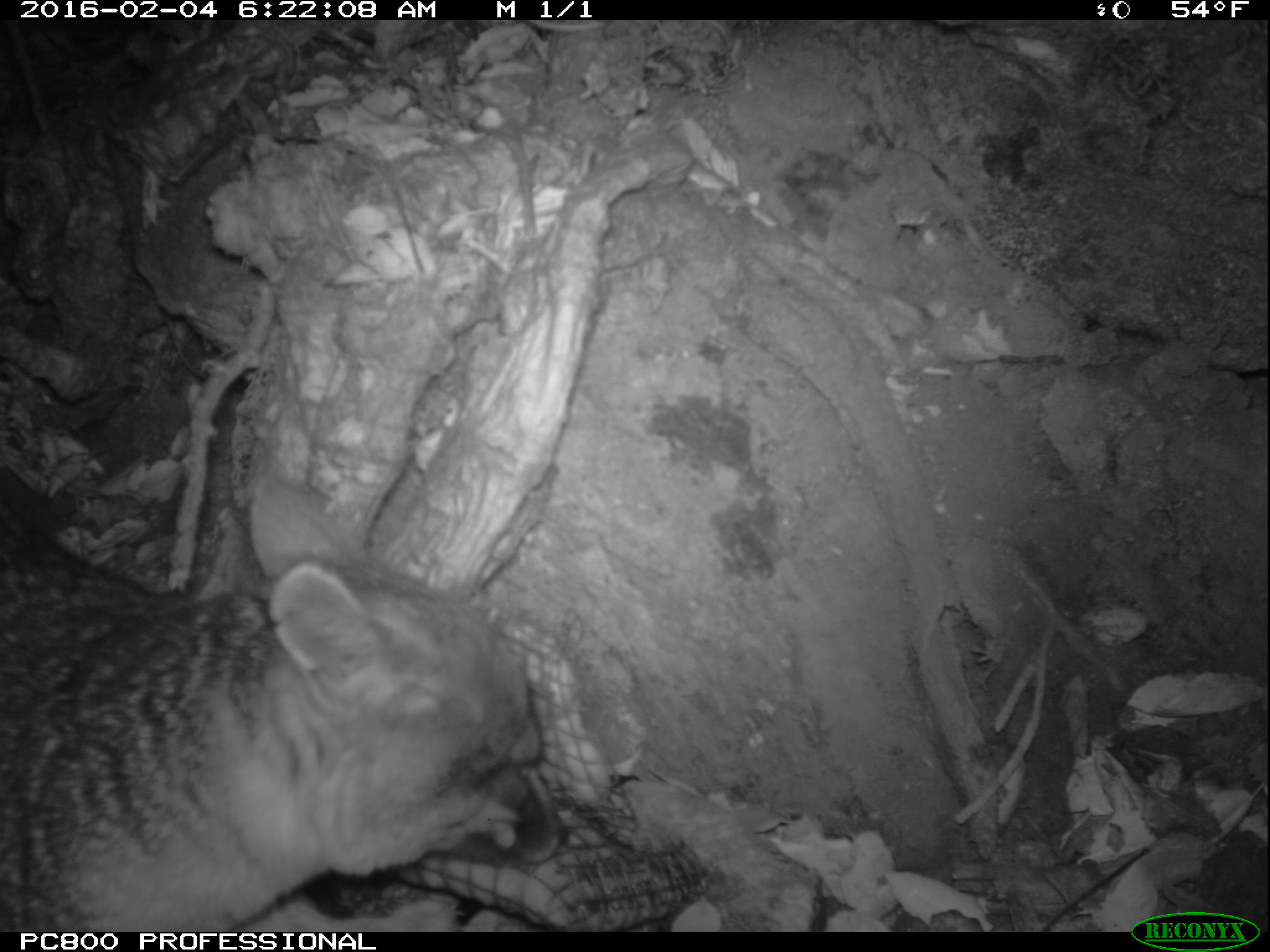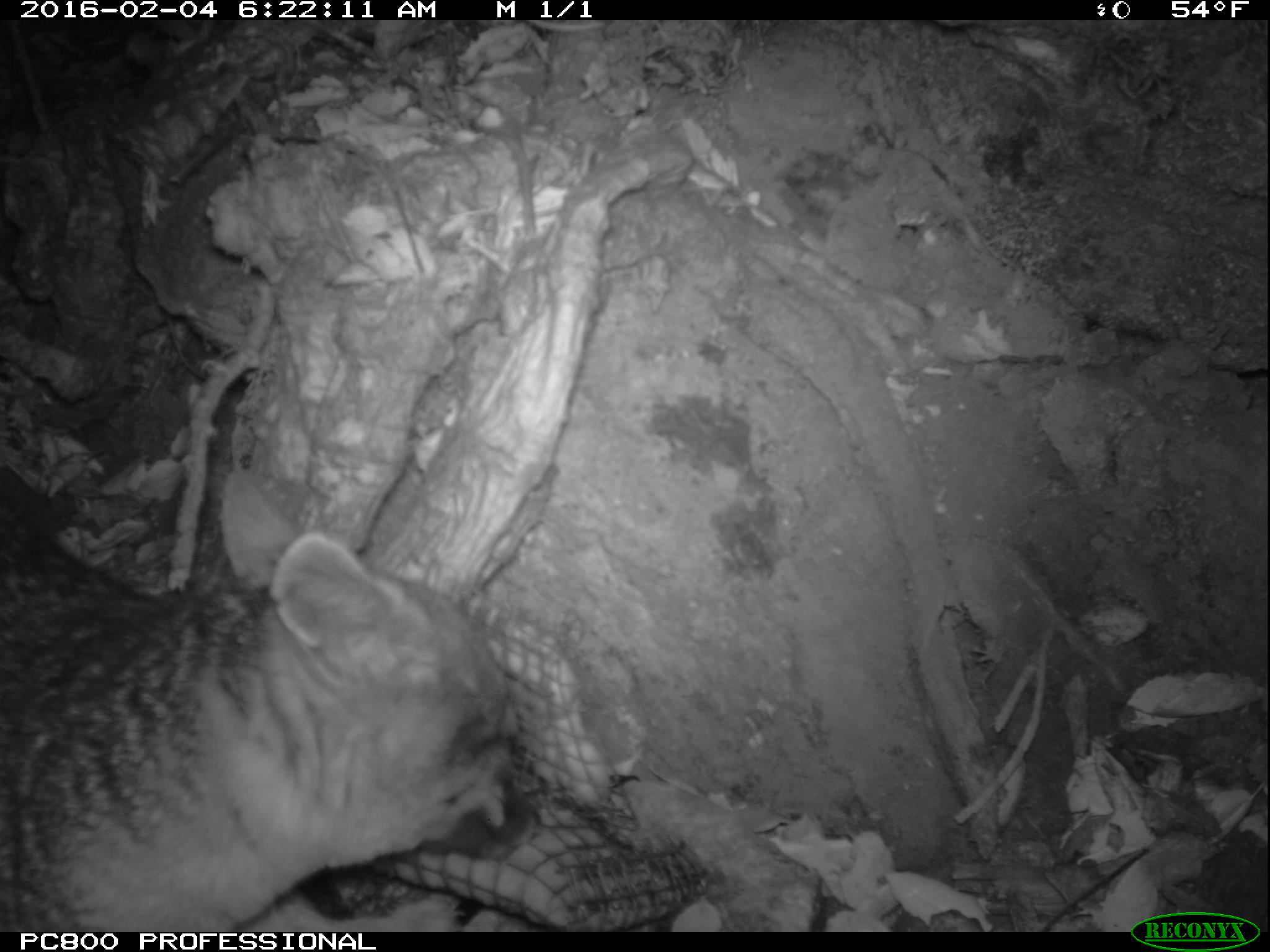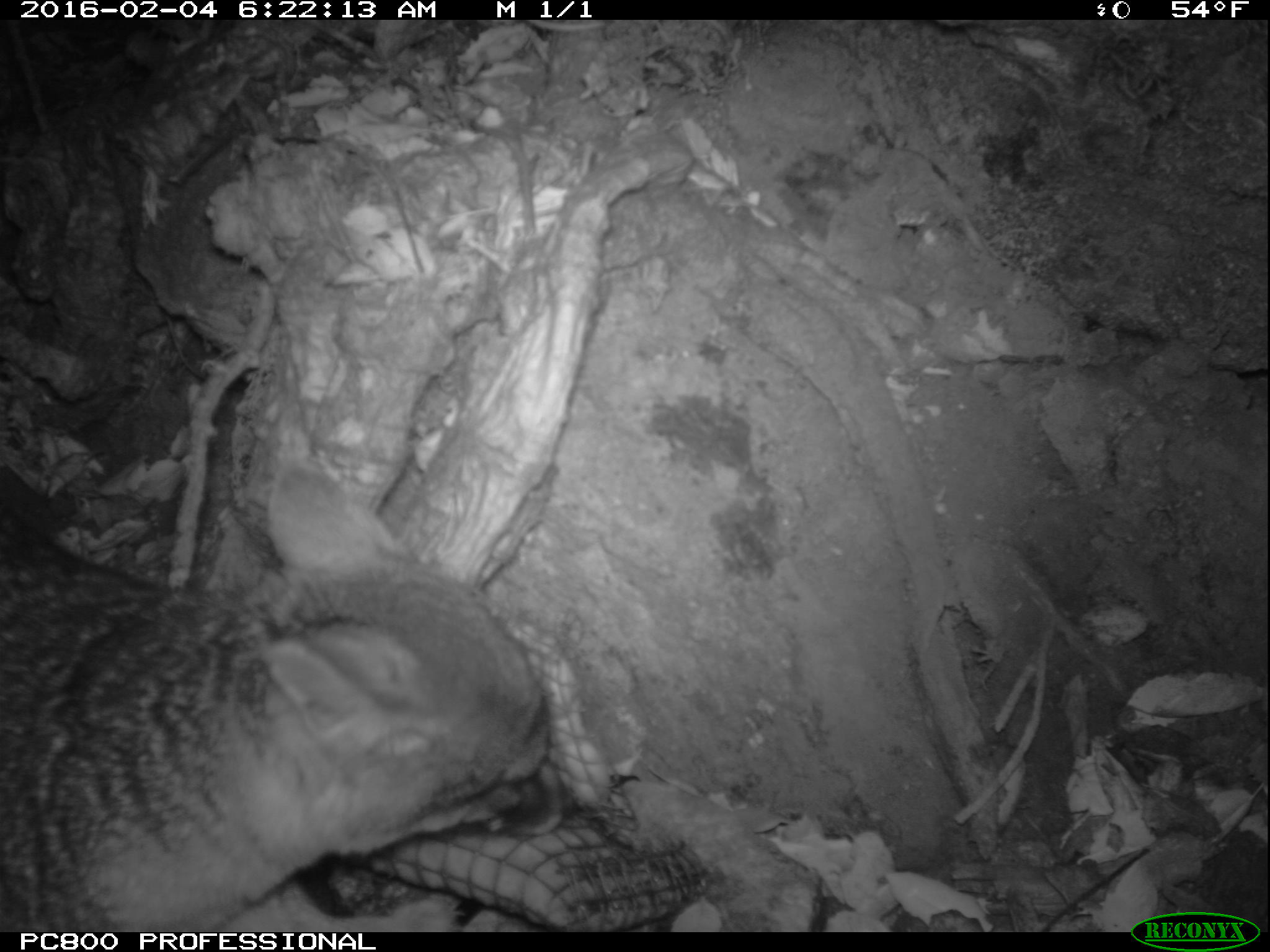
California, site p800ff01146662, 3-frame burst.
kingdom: Animalia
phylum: Chordata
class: Mammalia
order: Carnivora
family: Canidae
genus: Urocyon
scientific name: Urocyon littoralis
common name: island fox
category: fox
Fox (island fox) (Urocyon littoralis).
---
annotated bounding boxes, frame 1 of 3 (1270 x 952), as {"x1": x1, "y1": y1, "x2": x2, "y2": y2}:
fox: {"x1": 0, "y1": 477, "x2": 569, "y2": 932}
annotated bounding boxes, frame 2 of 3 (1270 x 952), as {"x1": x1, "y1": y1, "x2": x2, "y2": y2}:
fox: {"x1": 0, "y1": 472, "x2": 539, "y2": 933}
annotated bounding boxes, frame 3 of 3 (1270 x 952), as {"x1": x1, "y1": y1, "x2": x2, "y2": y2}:
fox: {"x1": 0, "y1": 464, "x2": 574, "y2": 932}